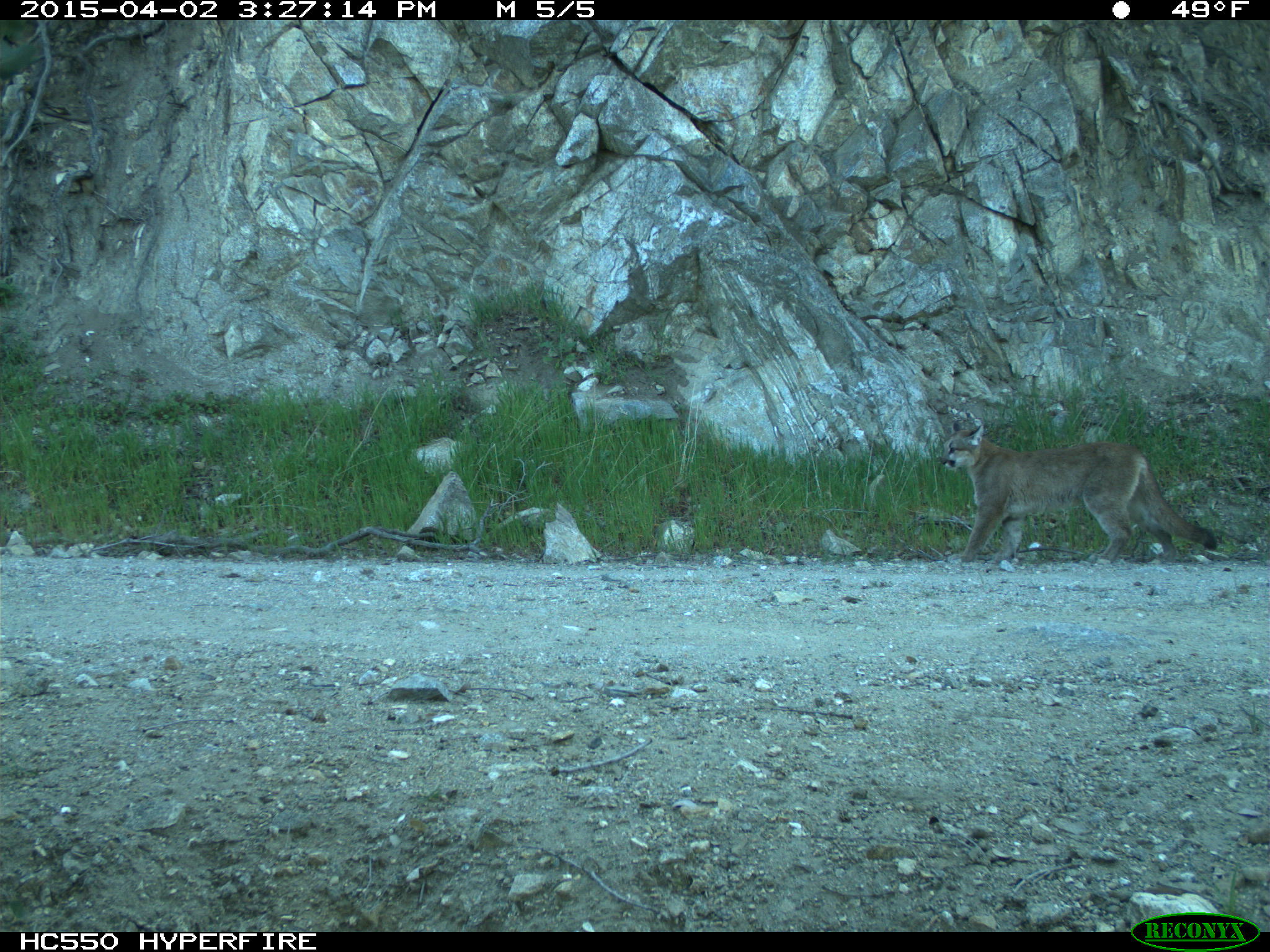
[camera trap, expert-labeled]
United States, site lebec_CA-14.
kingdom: Animalia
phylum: Chordata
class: Mammalia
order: Carnivora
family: Felidae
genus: Puma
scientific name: Puma concolor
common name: mountain lion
Puma concolor (mountain lion).